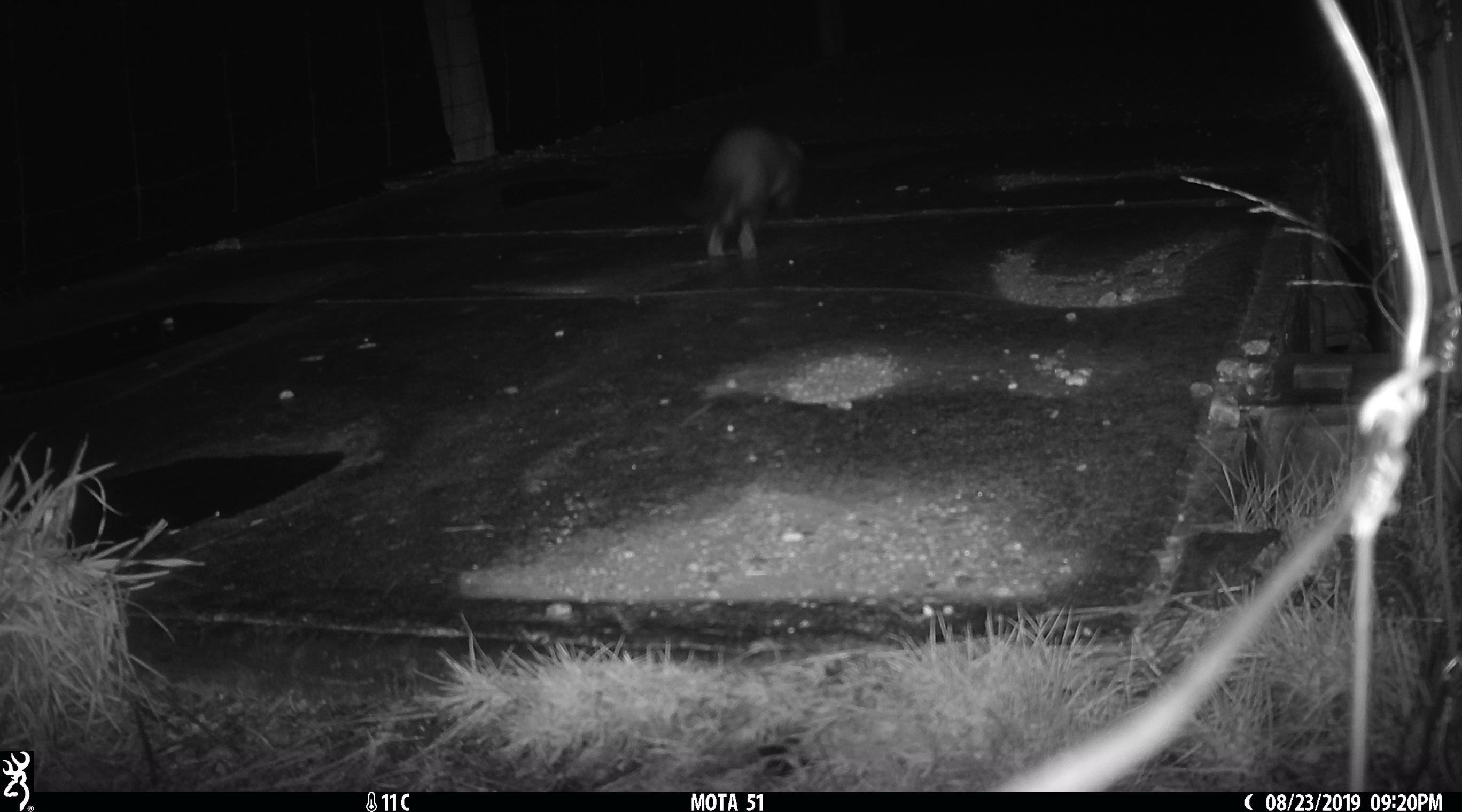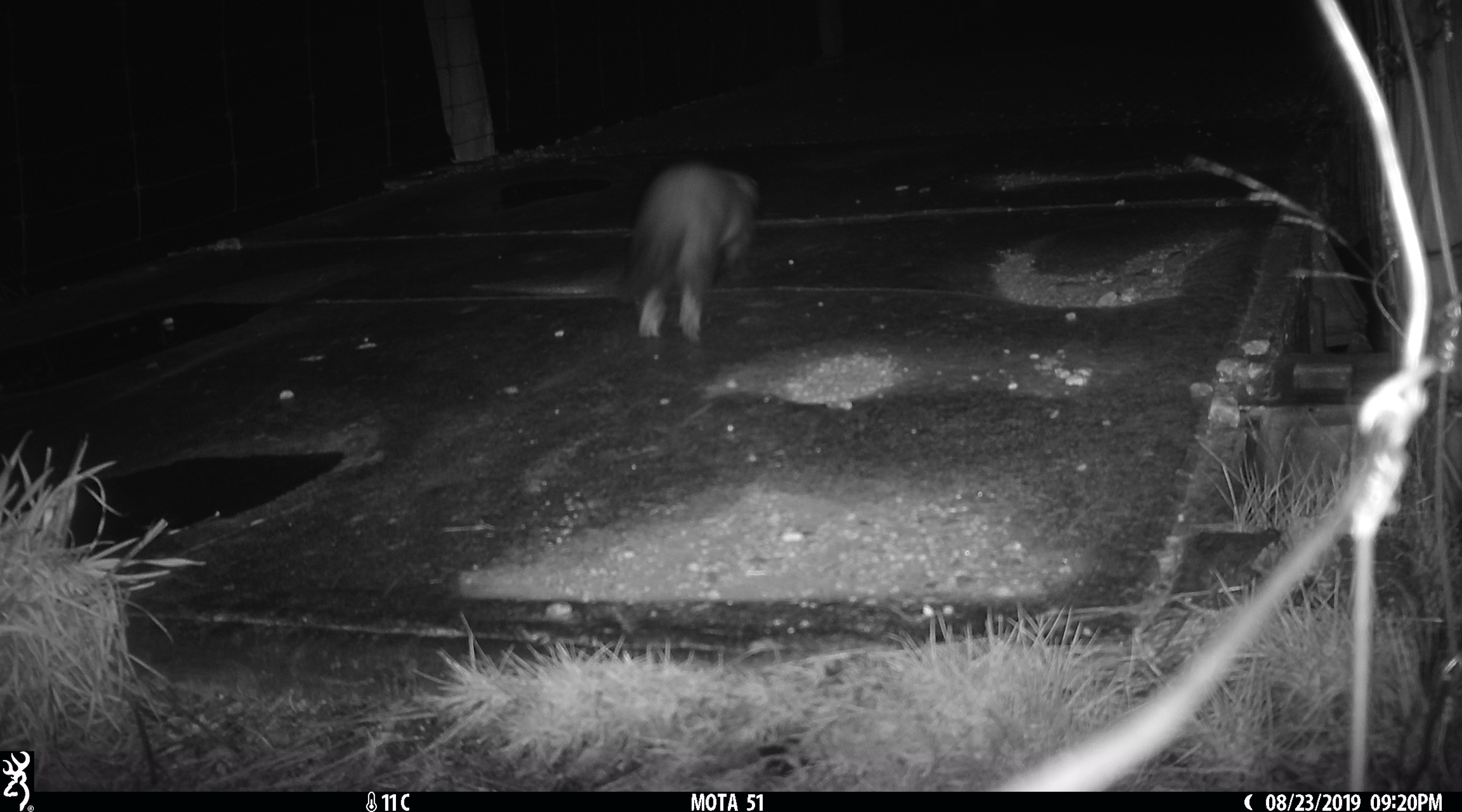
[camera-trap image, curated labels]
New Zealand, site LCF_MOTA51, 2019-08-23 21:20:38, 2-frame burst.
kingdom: Animalia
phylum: Chordata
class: Mammalia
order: Carnivora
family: Mustelidae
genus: Mustela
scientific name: Mustela furo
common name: ferret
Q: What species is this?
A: Ferret (Mustela furo).